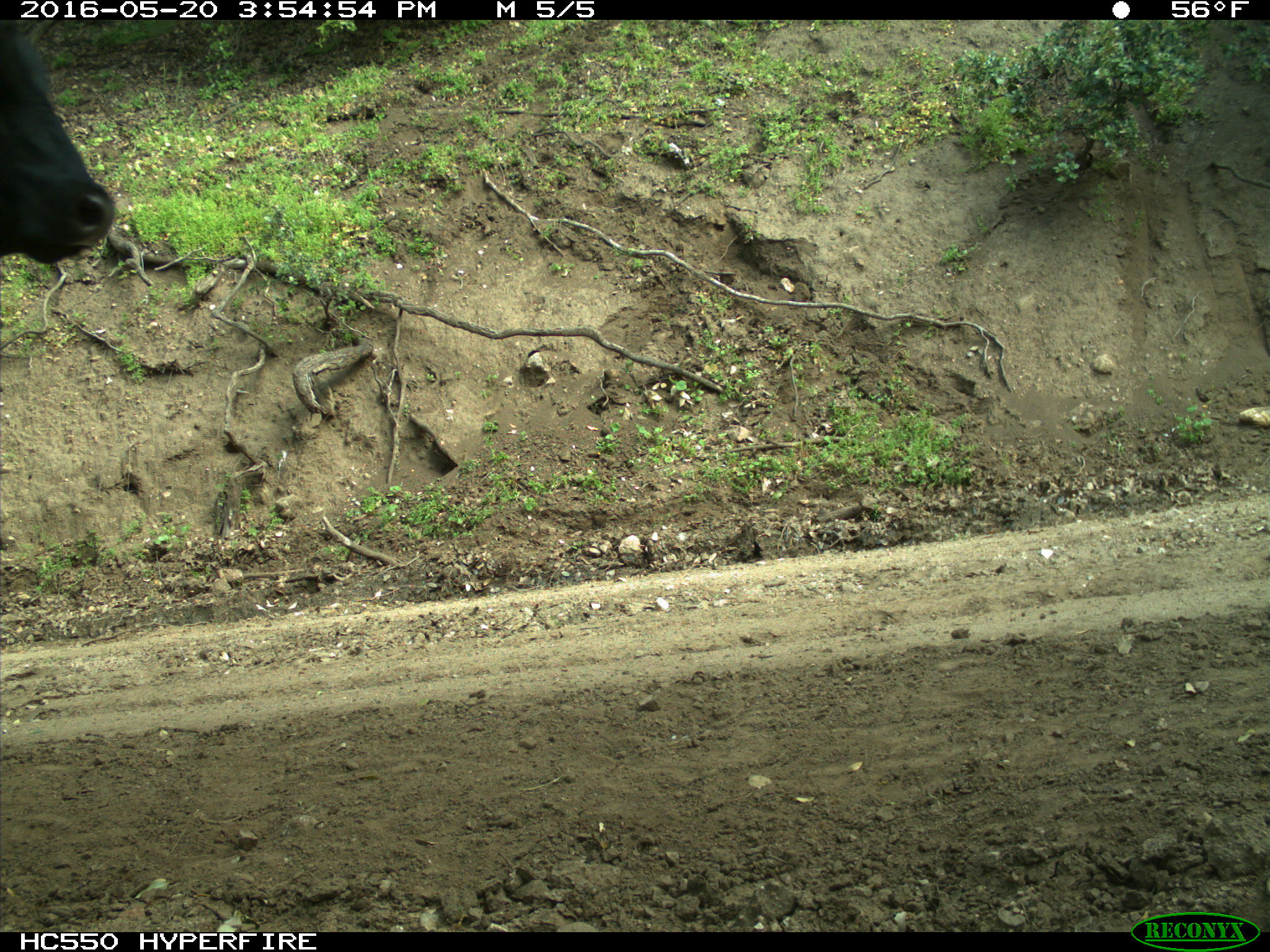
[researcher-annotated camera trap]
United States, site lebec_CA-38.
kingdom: Animalia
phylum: Chordata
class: Mammalia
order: Artiodactyla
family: Bovidae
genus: Bos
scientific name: Bos taurus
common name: domestic cow